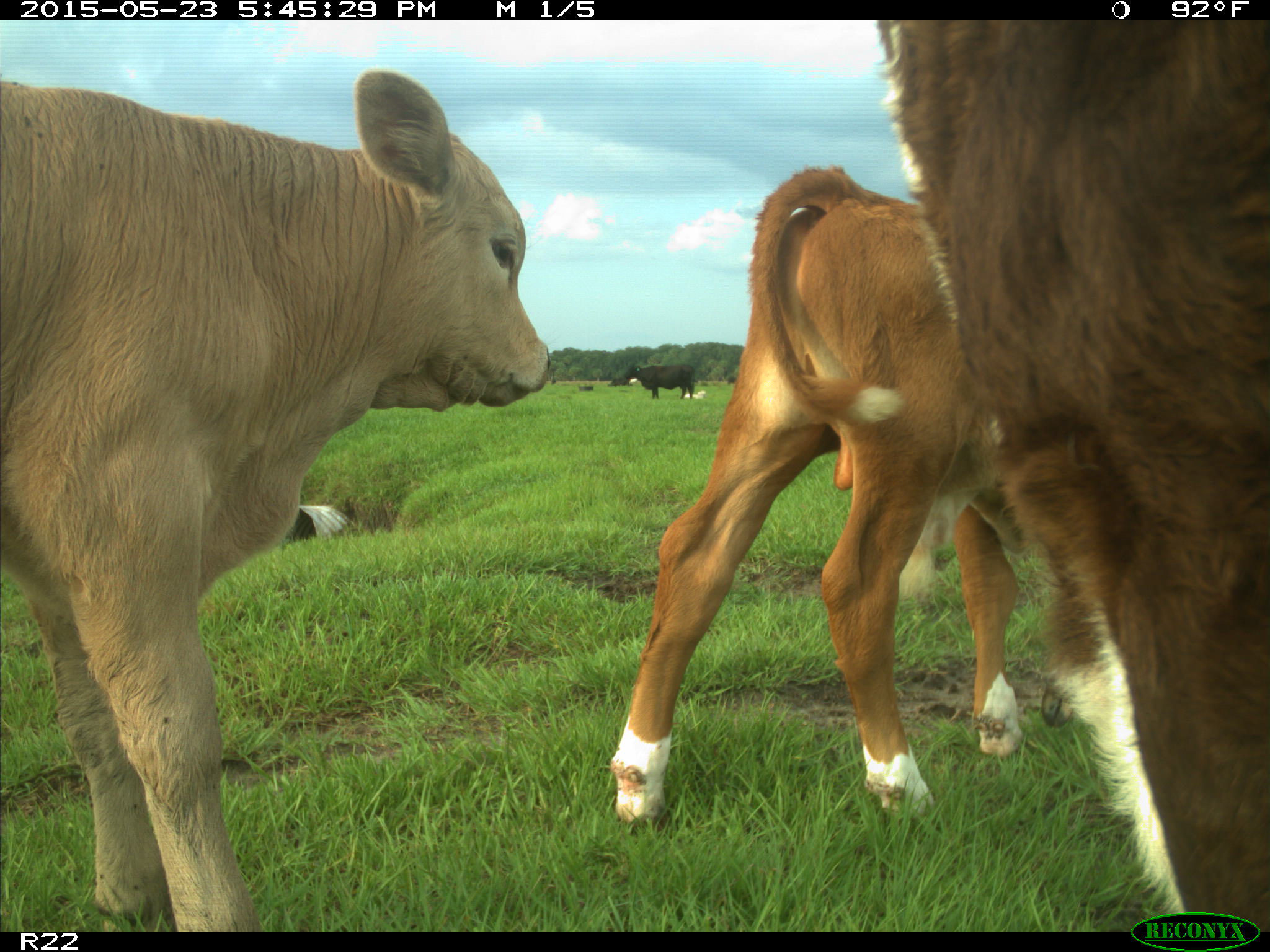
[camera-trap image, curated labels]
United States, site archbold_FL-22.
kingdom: Animalia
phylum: Chordata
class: Mammalia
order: Artiodactyla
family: Bovidae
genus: Bos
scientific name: Bos taurus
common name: domestic cow